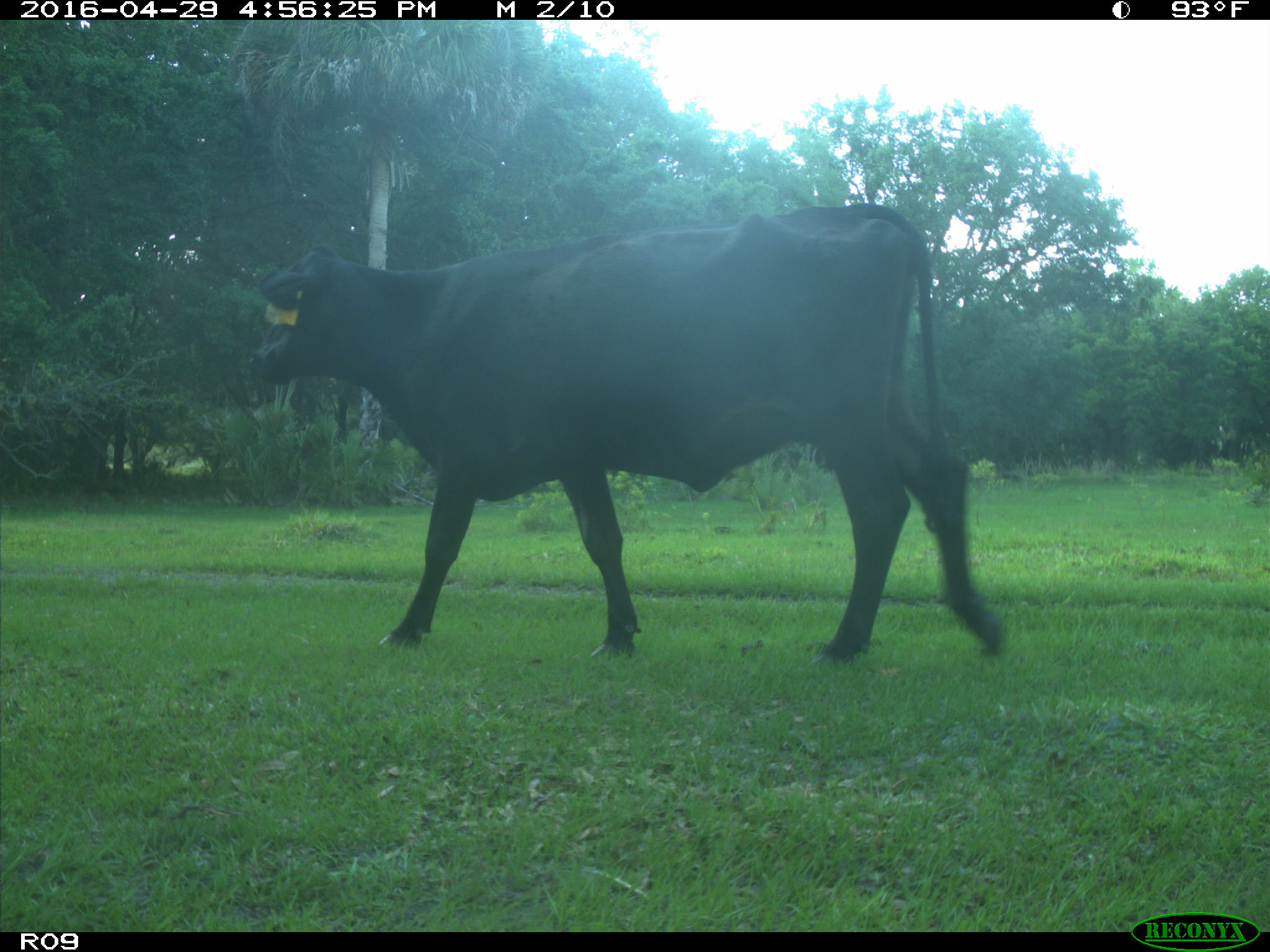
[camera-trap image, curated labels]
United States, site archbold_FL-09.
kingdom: Animalia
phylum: Chordata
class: Mammalia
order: Artiodactyla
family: Bovidae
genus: Bos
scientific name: Bos taurus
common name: domestic cow